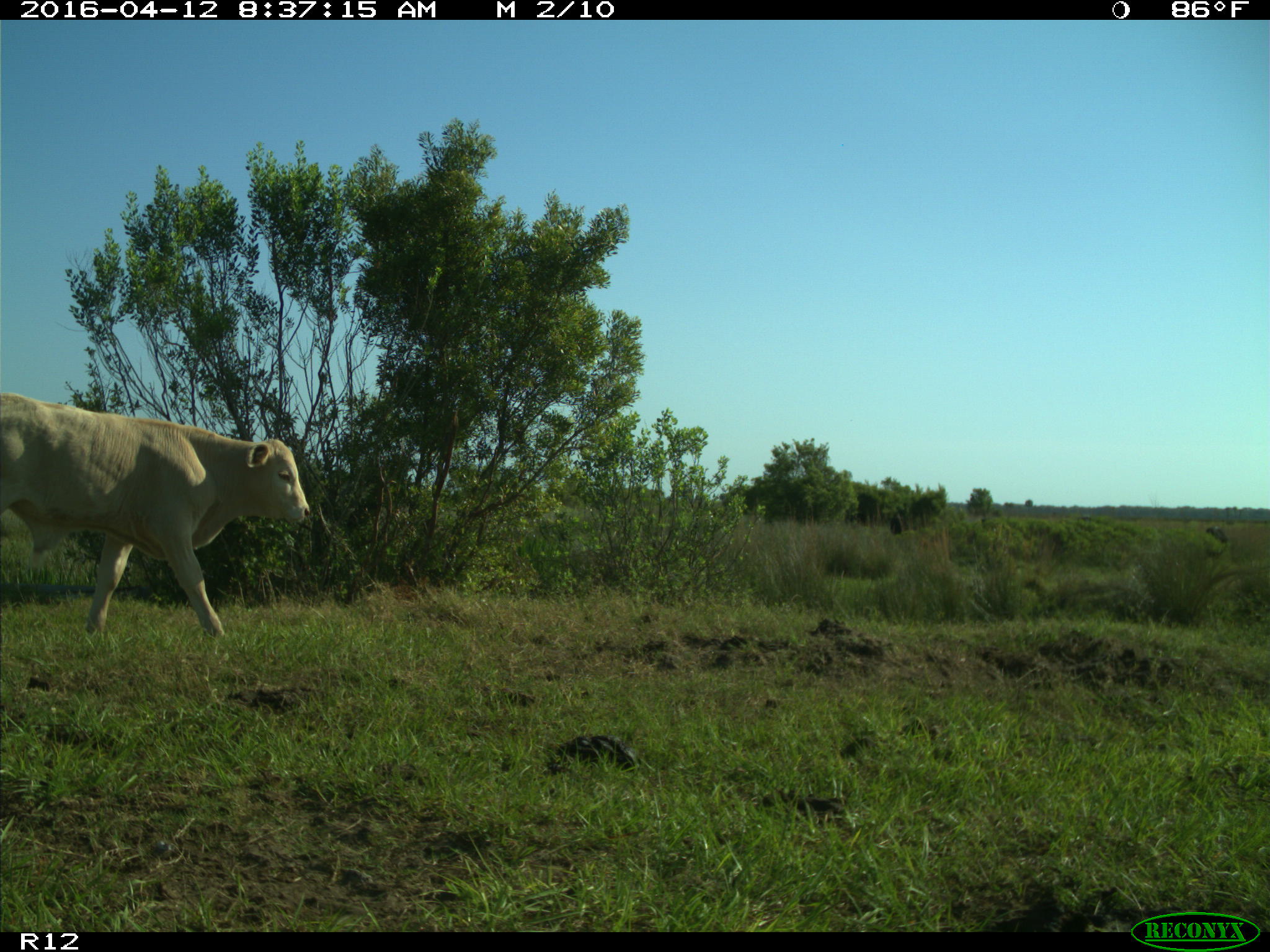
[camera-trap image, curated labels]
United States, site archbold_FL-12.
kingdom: Animalia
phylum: Chordata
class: Mammalia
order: Artiodactyla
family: Bovidae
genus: Bos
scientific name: Bos taurus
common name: domestic cow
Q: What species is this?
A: Bos taurus (domestic cow).